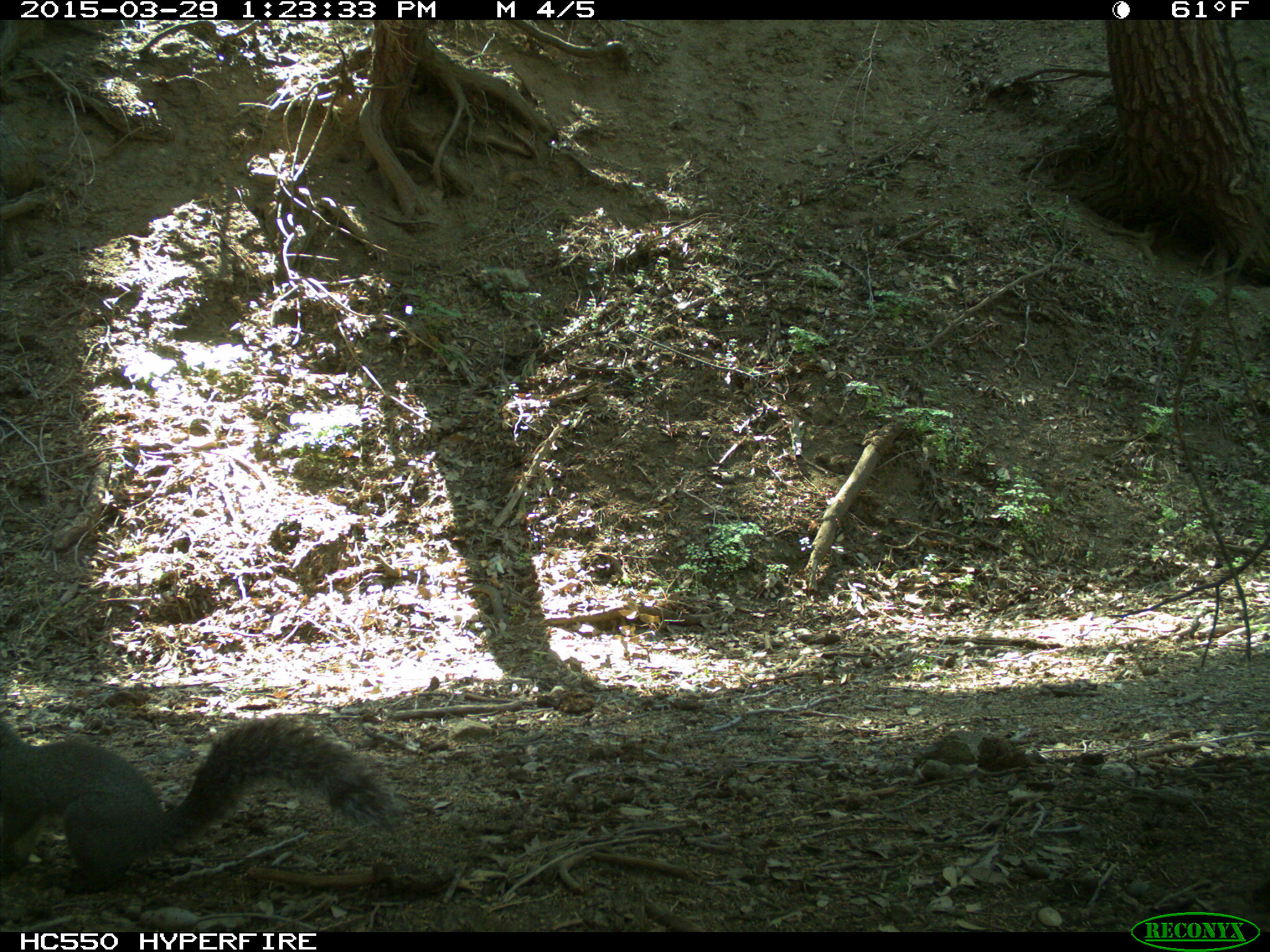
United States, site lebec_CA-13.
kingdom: Animalia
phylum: Chordata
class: Mammalia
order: Rodentia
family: Sciuridae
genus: Sciurus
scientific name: Sciurus carolinensis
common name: eastern gray squirrel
Sciurus carolinensis (eastern gray squirrel).